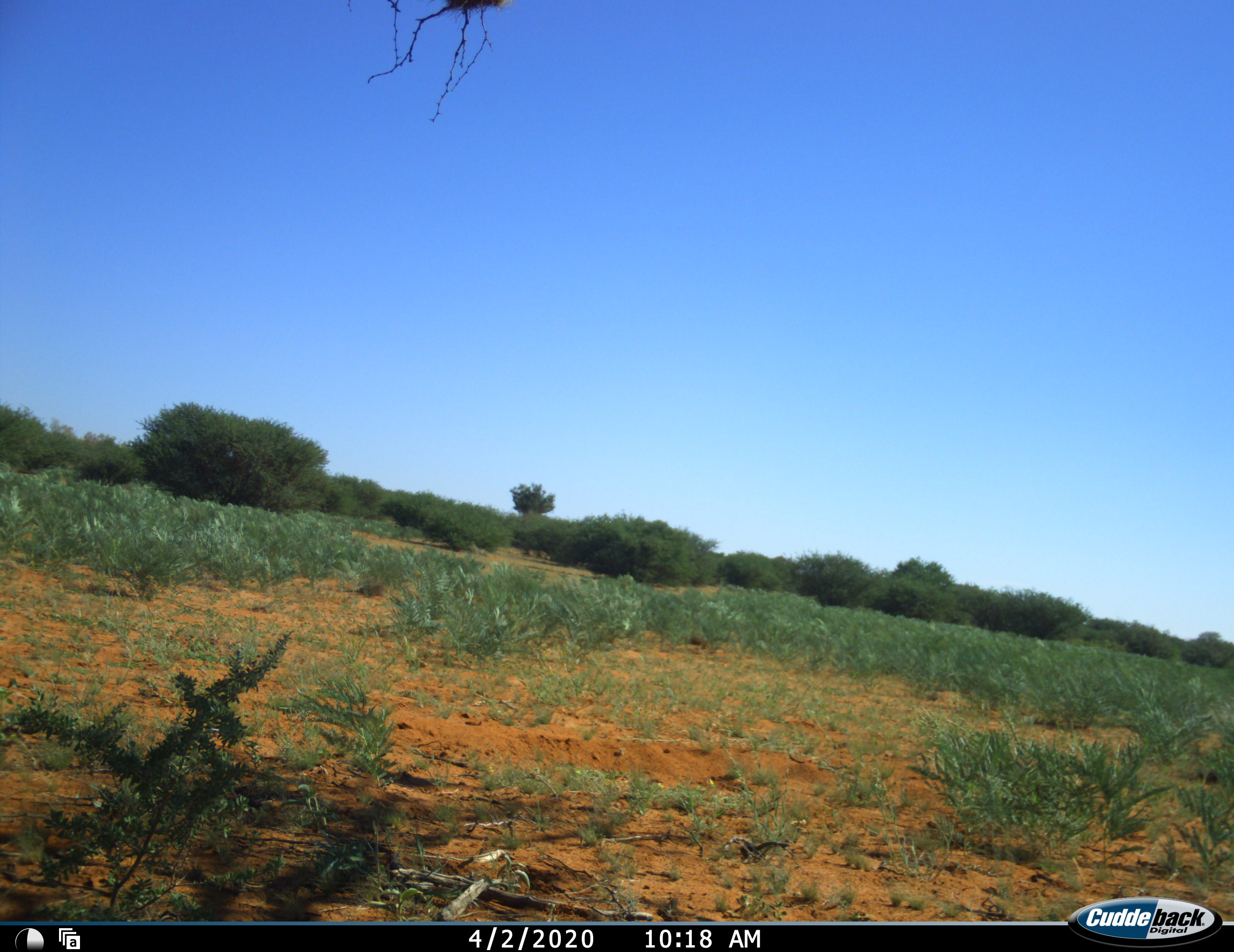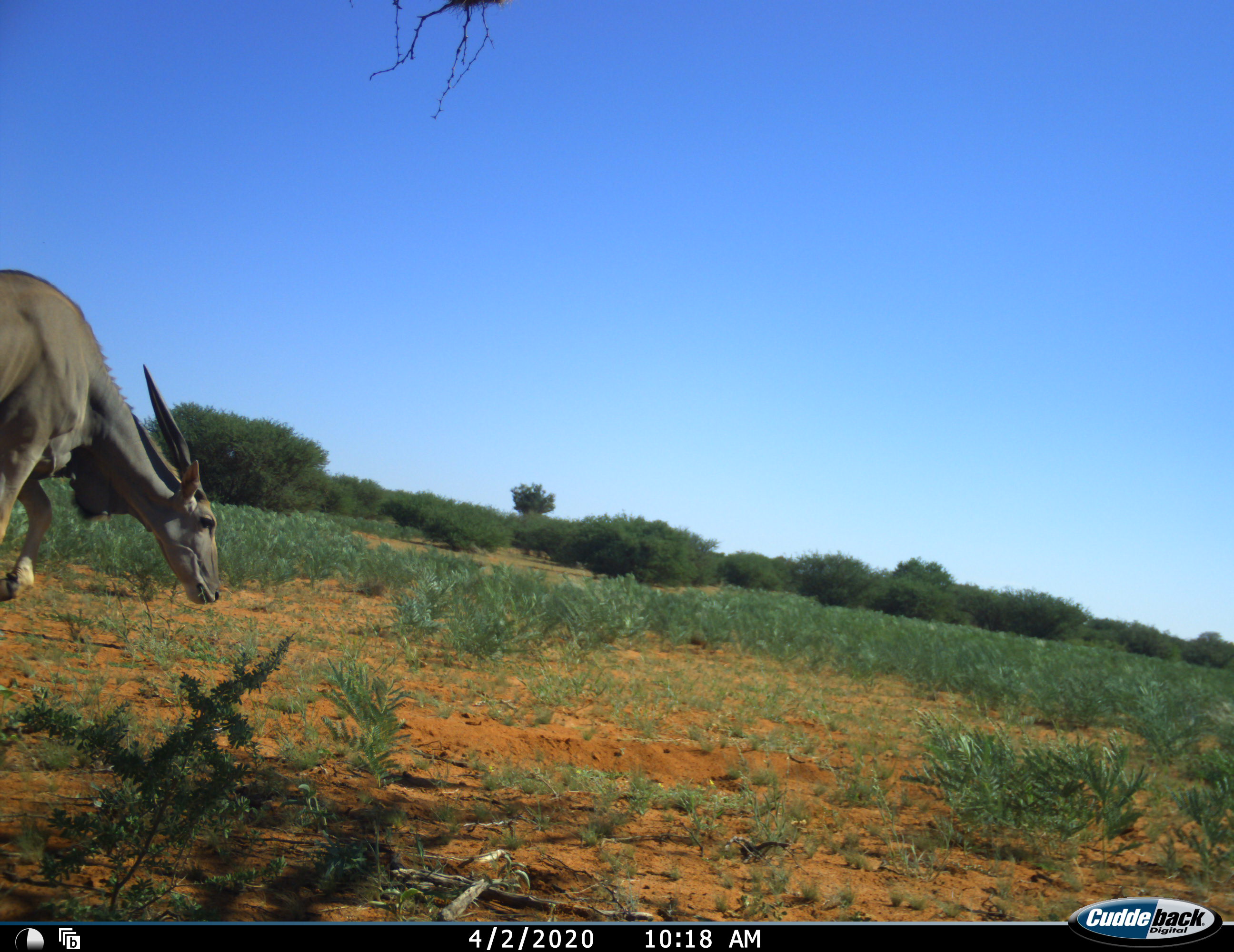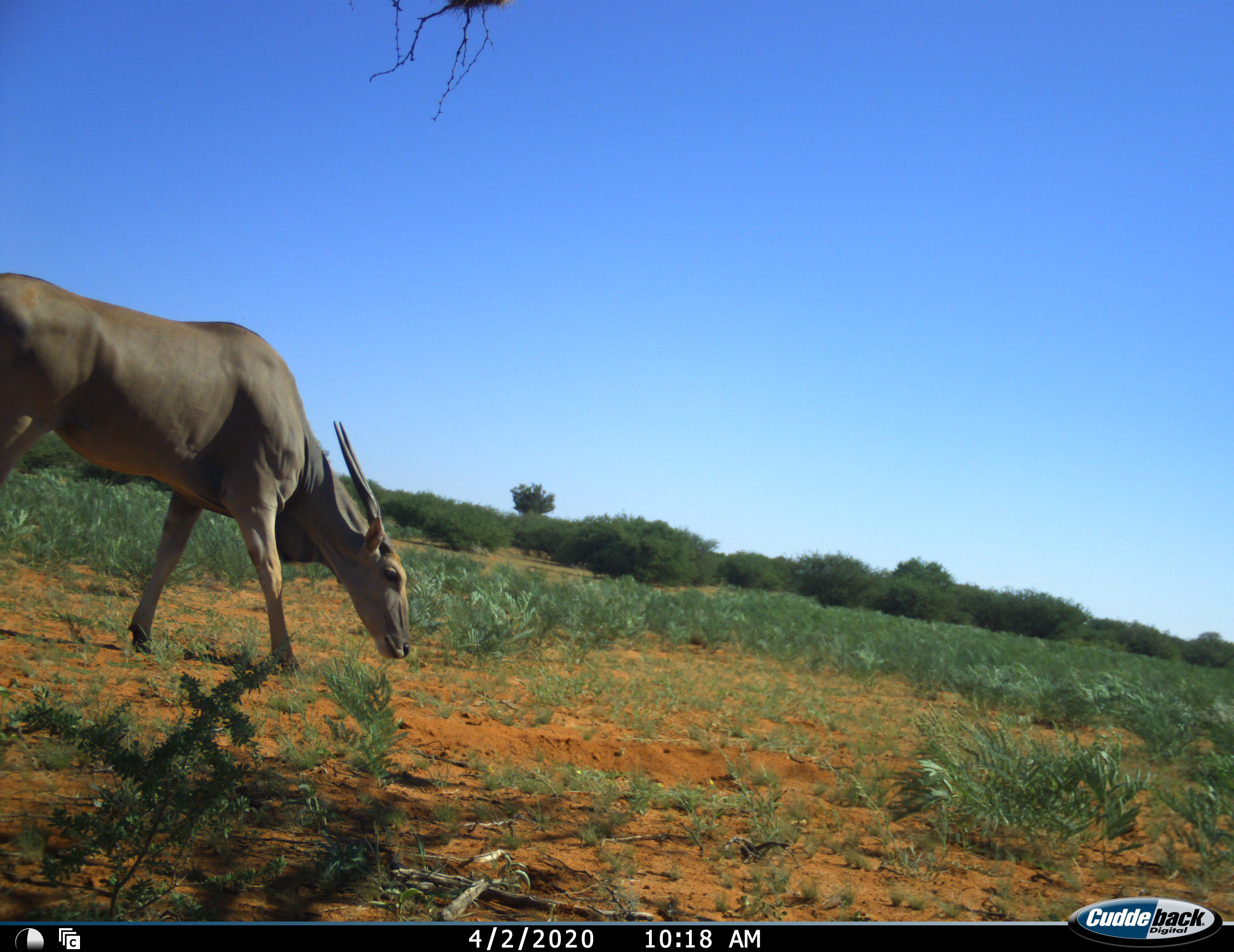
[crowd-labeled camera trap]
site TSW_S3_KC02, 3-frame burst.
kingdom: Animalia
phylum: Chordata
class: Mammalia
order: Artiodactyla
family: Bovidae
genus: Tragelaphus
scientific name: Tragelaphus oryx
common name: eland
Eland (Tragelaphus oryx), count 1. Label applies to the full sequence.